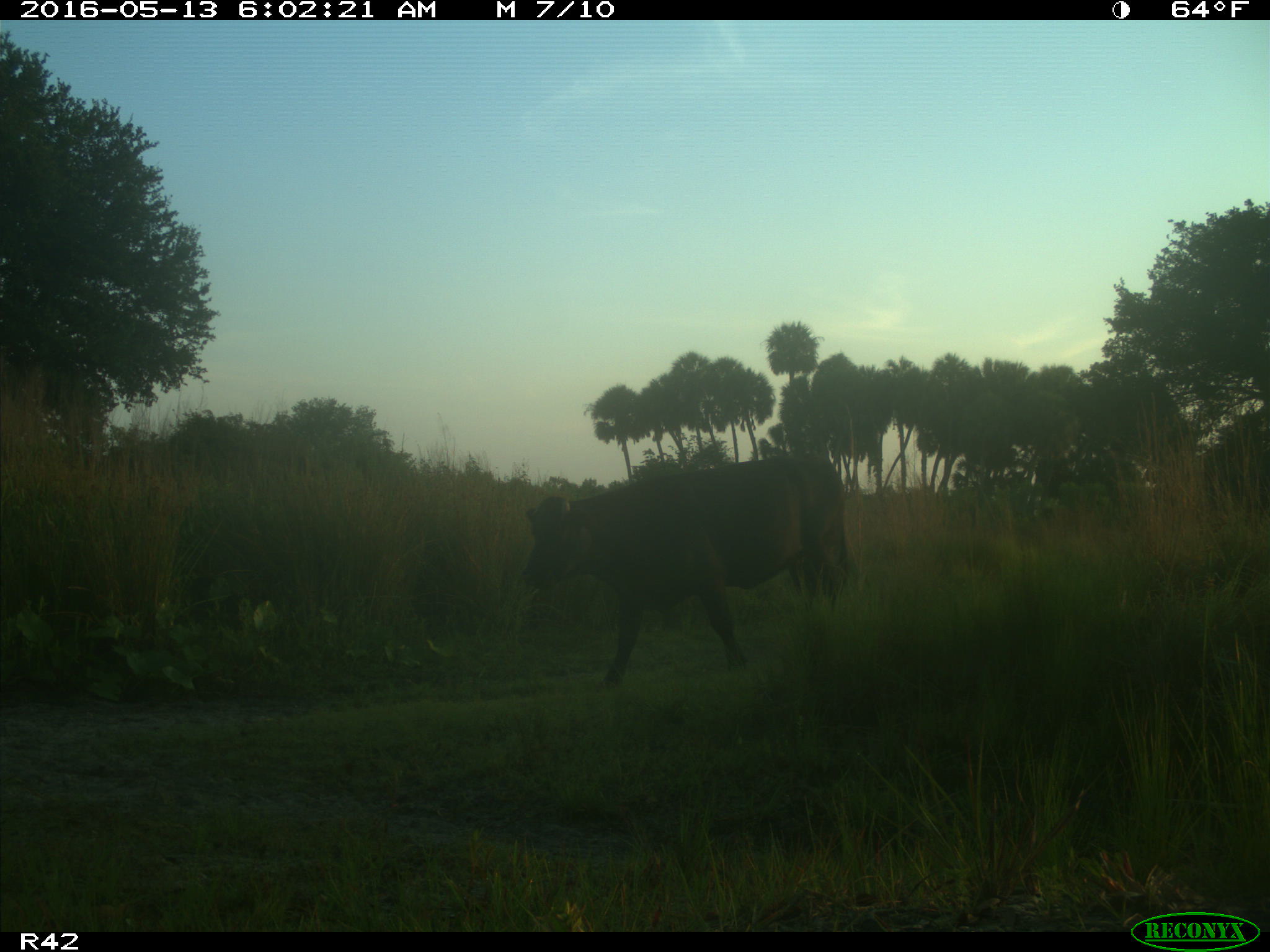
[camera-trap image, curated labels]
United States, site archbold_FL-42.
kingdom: Animalia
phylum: Chordata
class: Mammalia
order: Artiodactyla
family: Bovidae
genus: Bos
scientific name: Bos taurus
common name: domestic cow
Bos taurus (domestic cow).